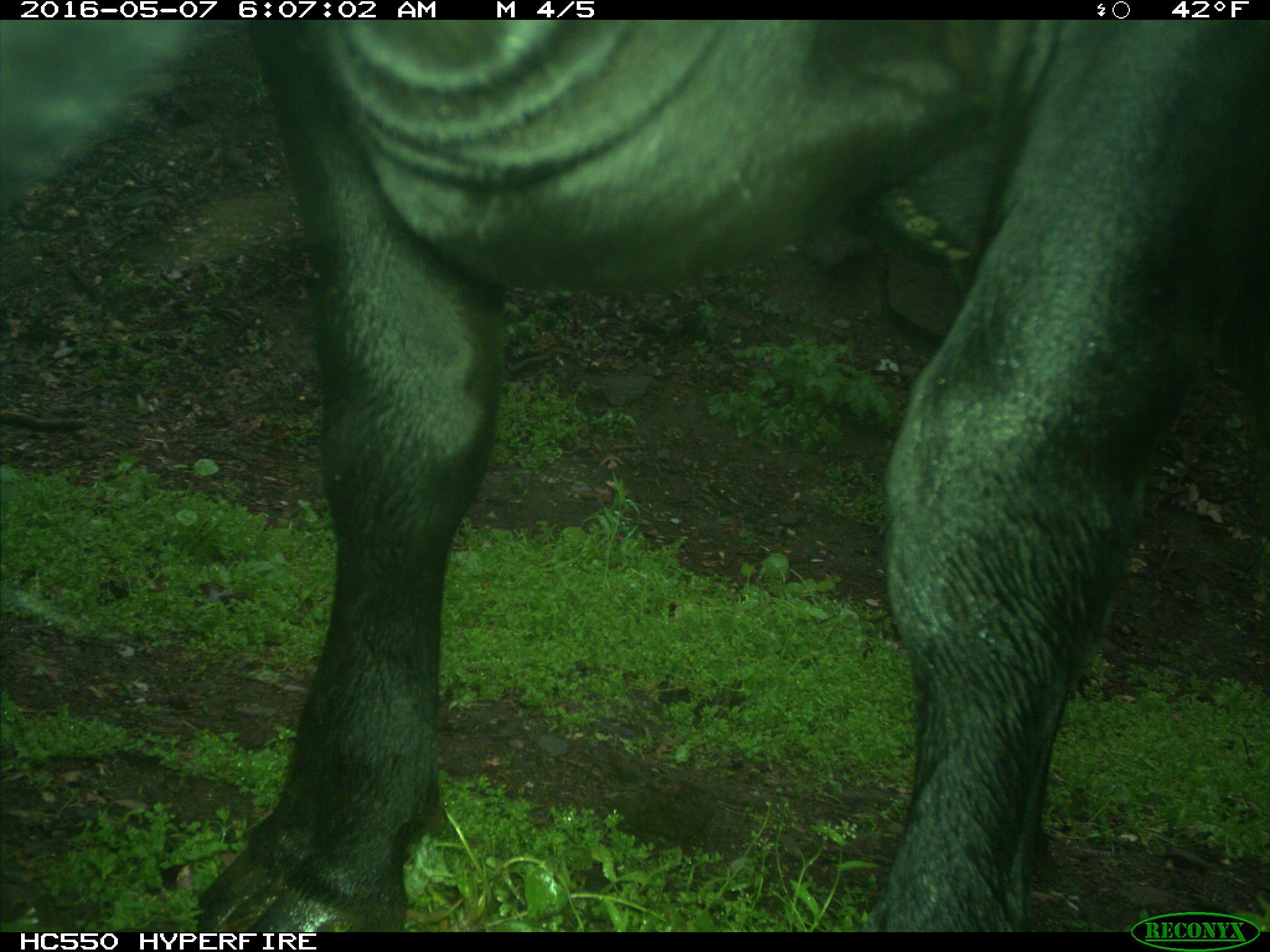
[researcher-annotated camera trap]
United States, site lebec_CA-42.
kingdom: Animalia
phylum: Chordata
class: Mammalia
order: Artiodactyla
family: Bovidae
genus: Bos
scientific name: Bos taurus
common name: domestic cow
Bos taurus (domestic cow).